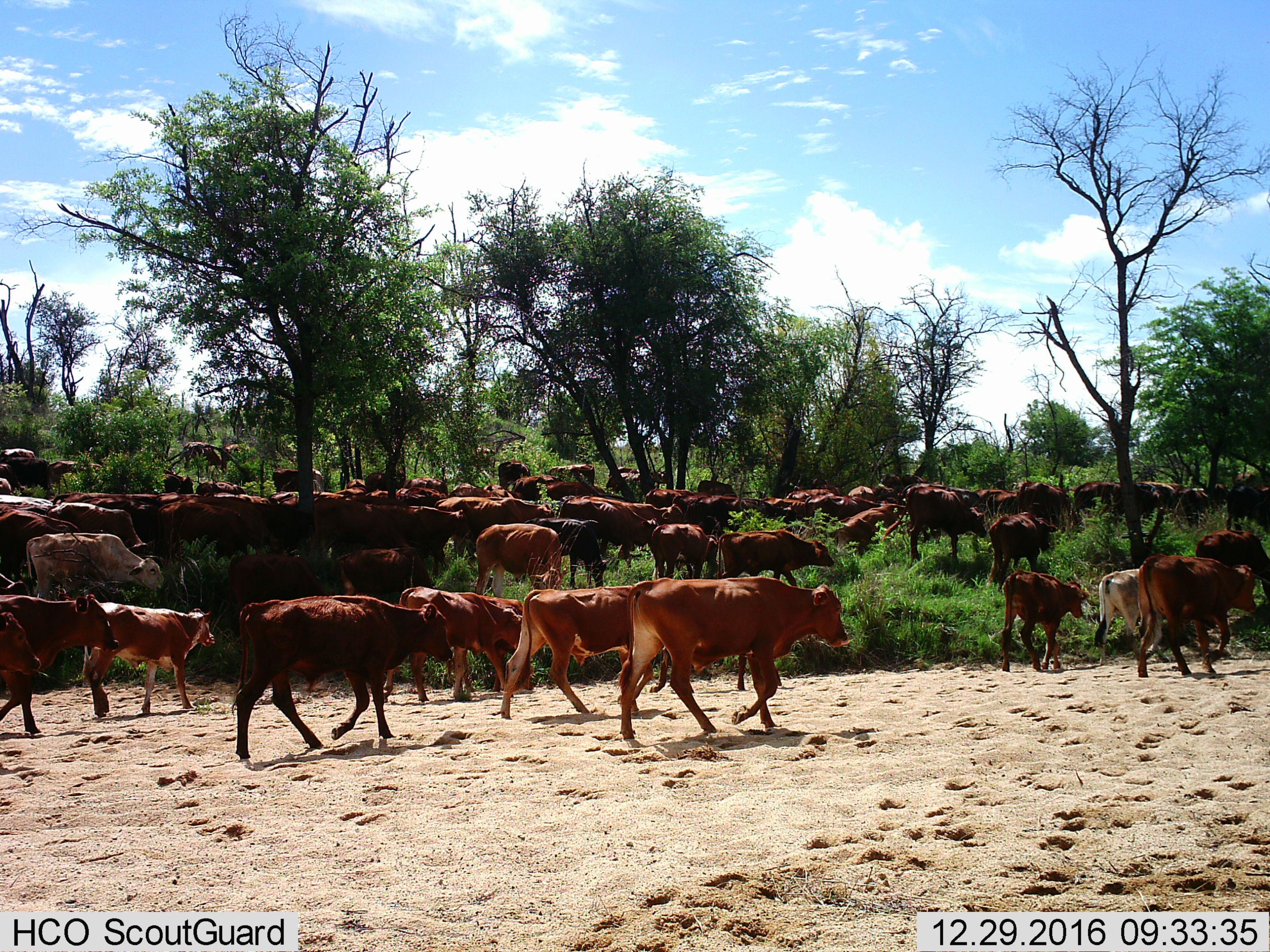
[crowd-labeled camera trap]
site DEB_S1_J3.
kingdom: Animalia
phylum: Chordata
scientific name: Vertebrata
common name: domestic animal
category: domesticanimal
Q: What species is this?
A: Domesticanimal (domestic animal) (Vertebrata).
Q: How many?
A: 11-50.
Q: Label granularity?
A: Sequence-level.